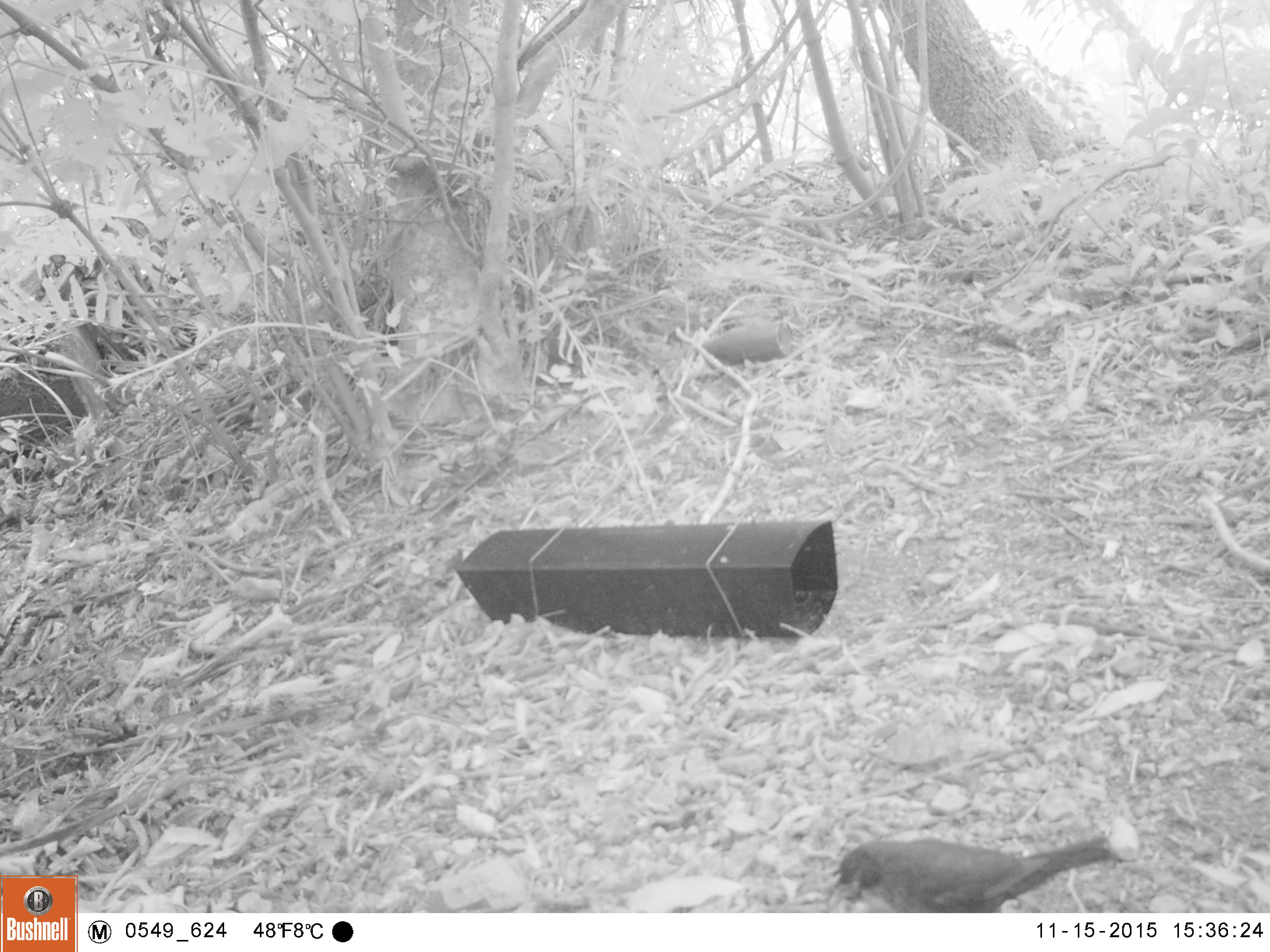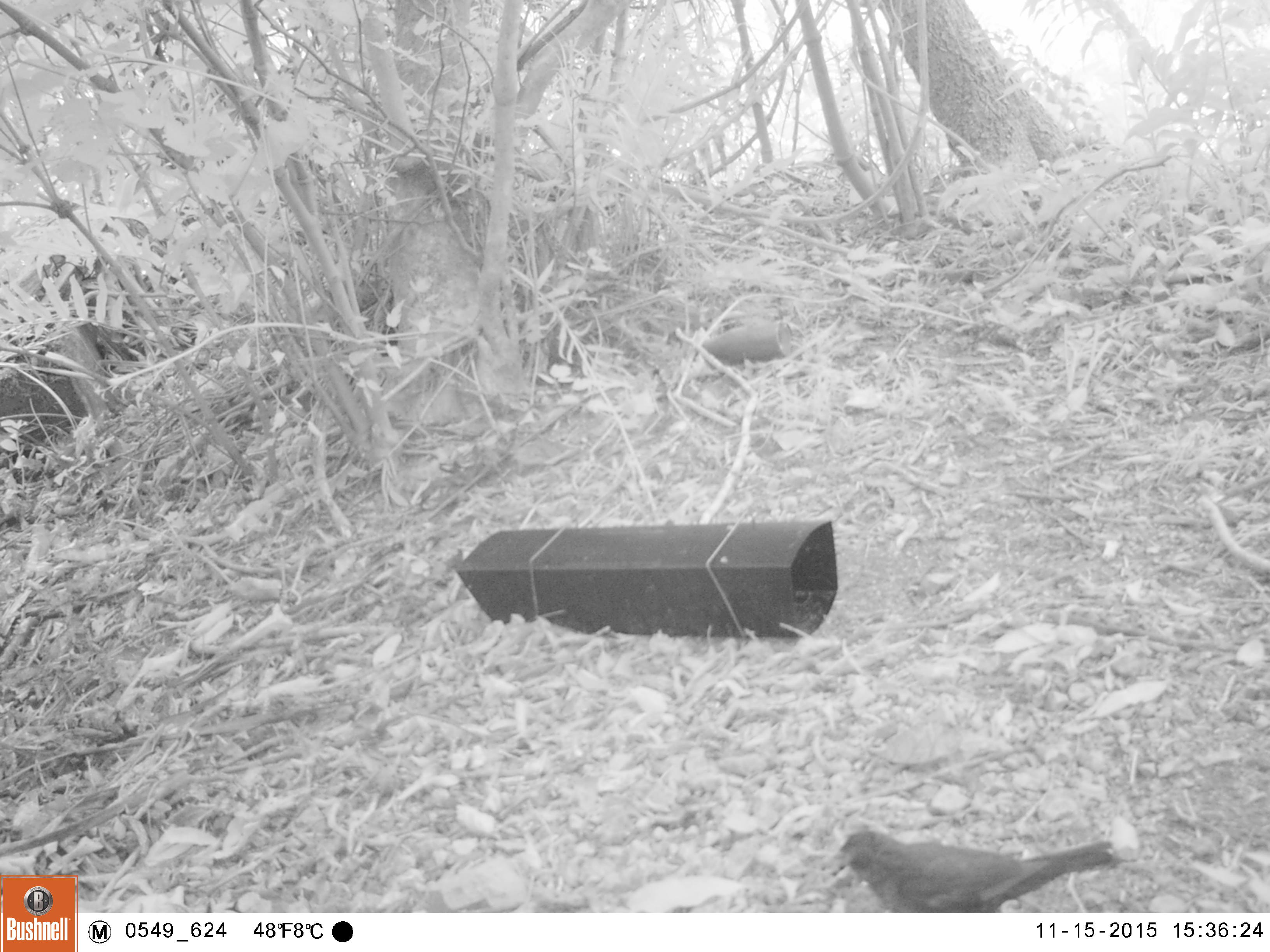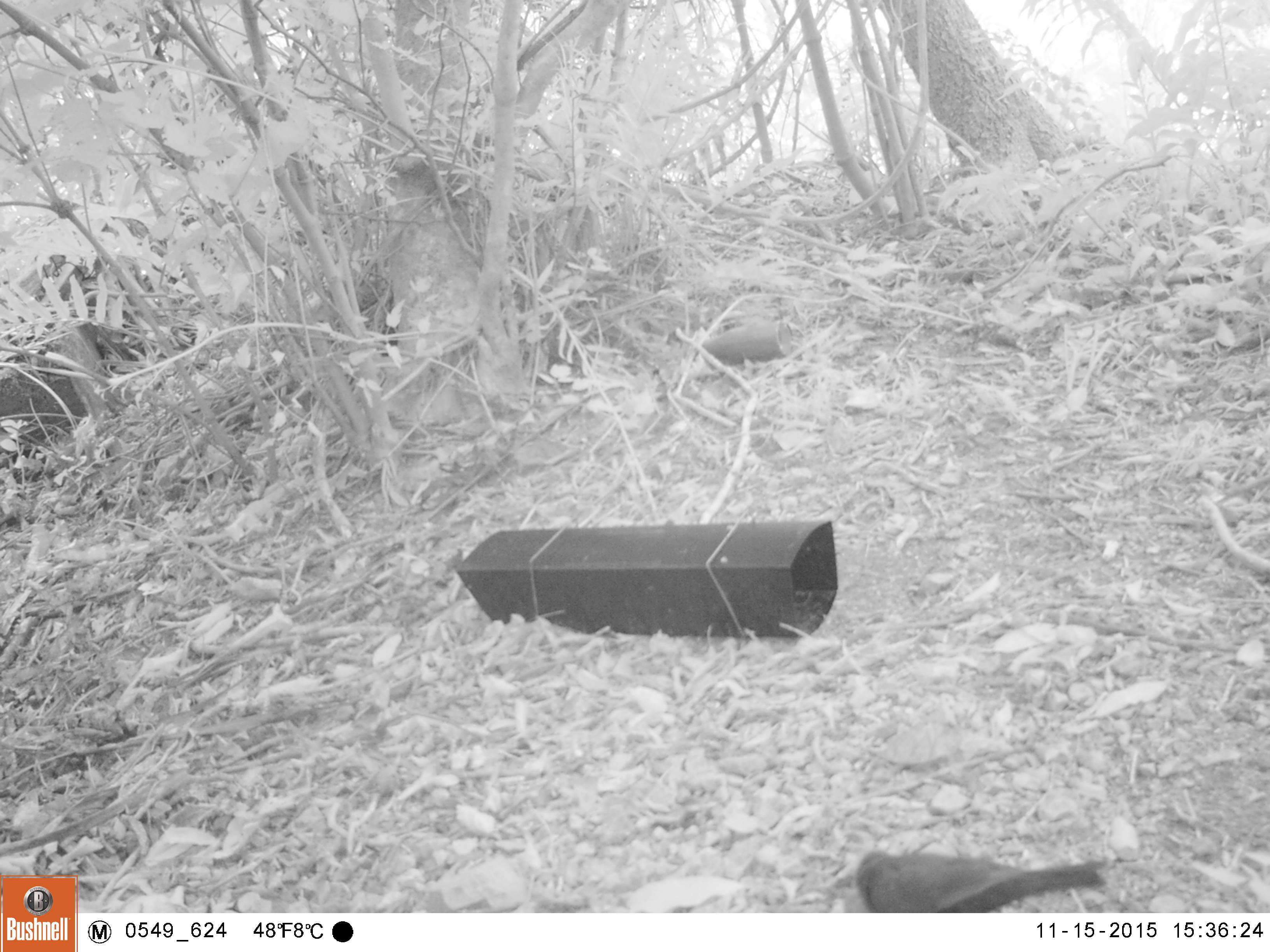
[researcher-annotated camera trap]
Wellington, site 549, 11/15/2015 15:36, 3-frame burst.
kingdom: Animalia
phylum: Chordata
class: Aves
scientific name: Aves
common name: bird